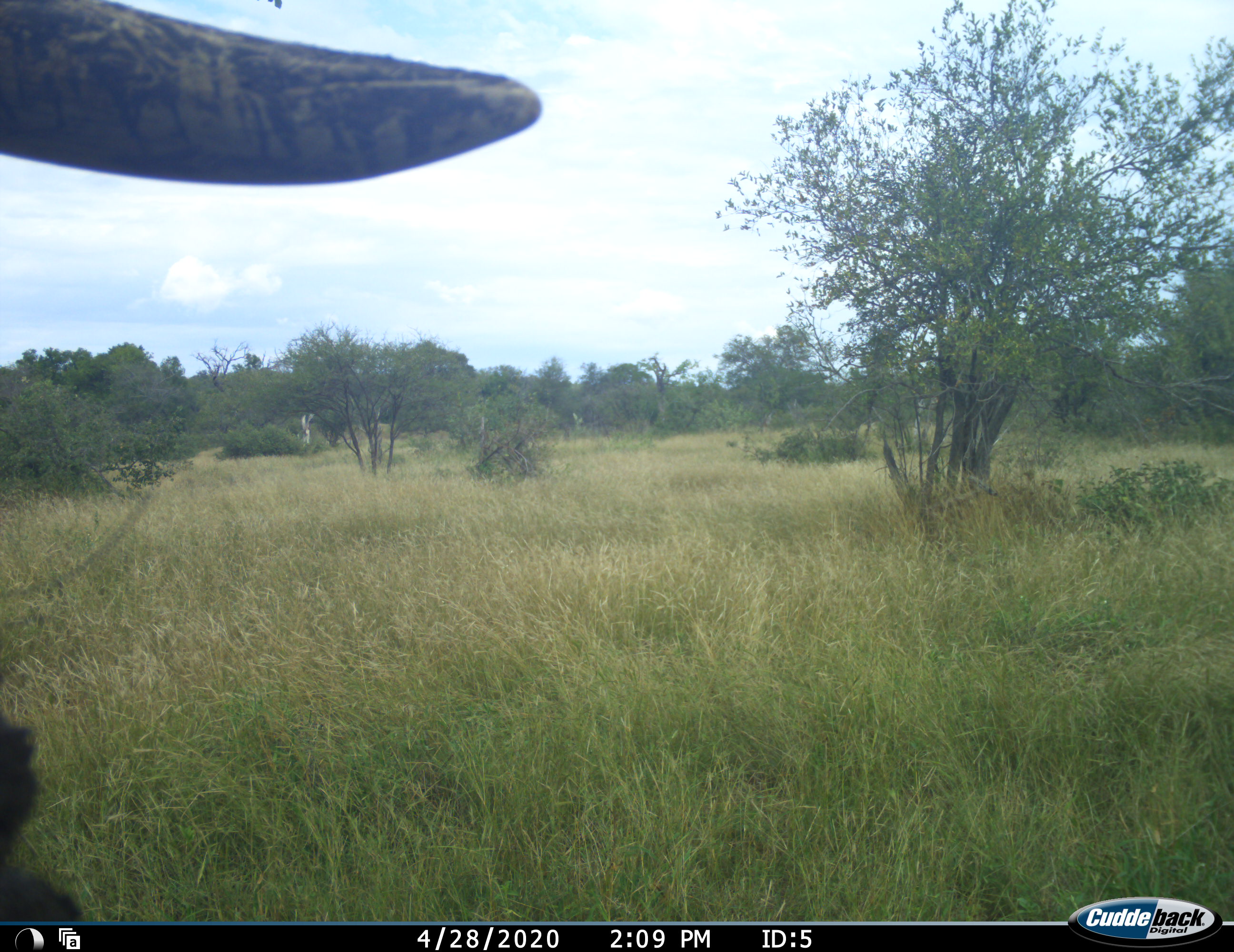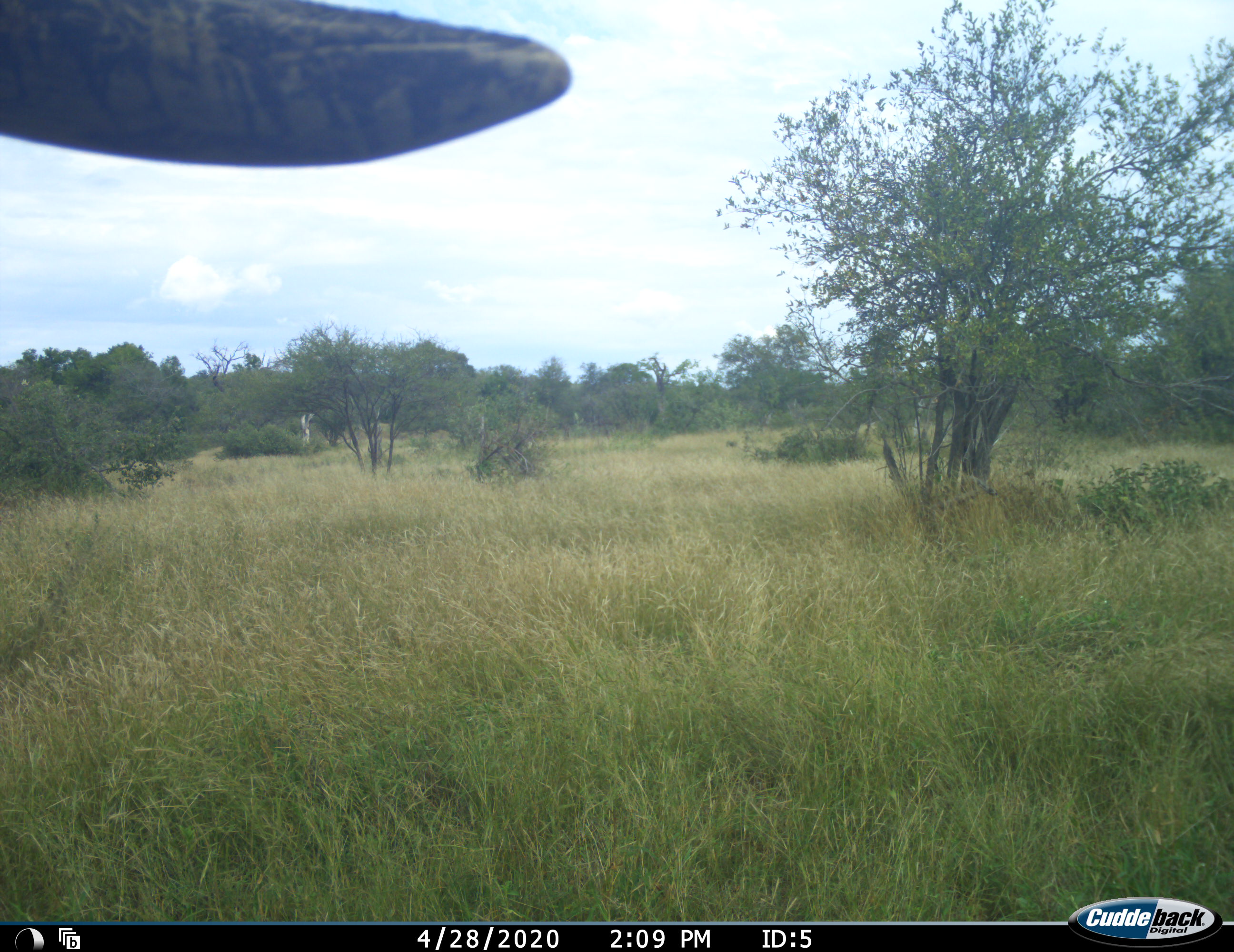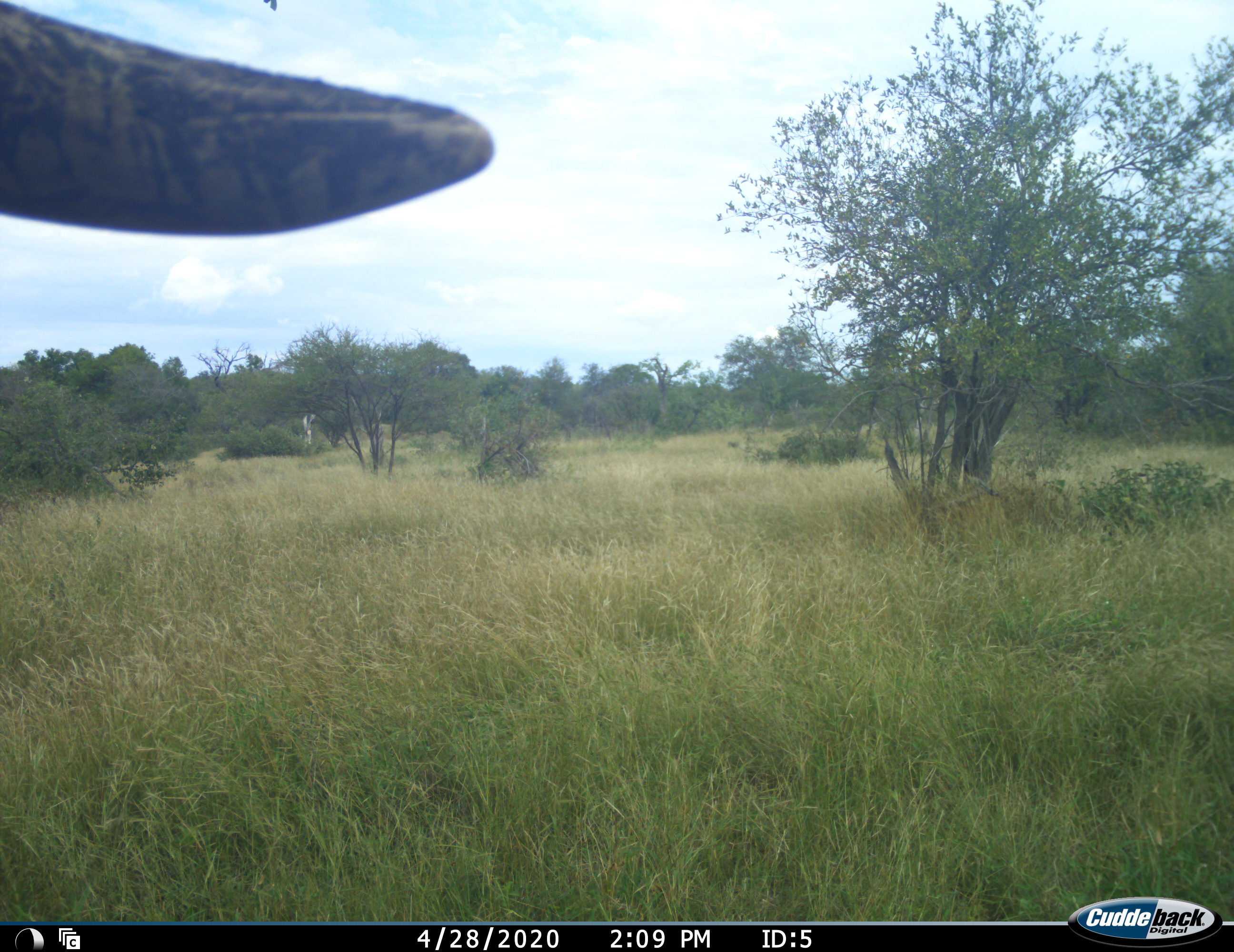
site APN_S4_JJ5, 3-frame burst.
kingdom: Animalia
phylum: Chordata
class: Mammalia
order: Proboscidea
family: Elephantidae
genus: Loxodonta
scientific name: Loxodonta africana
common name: african bush elephant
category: elephant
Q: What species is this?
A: Elephant (african bush elephant) (Loxodonta africana).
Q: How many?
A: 1.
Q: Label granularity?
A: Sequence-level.